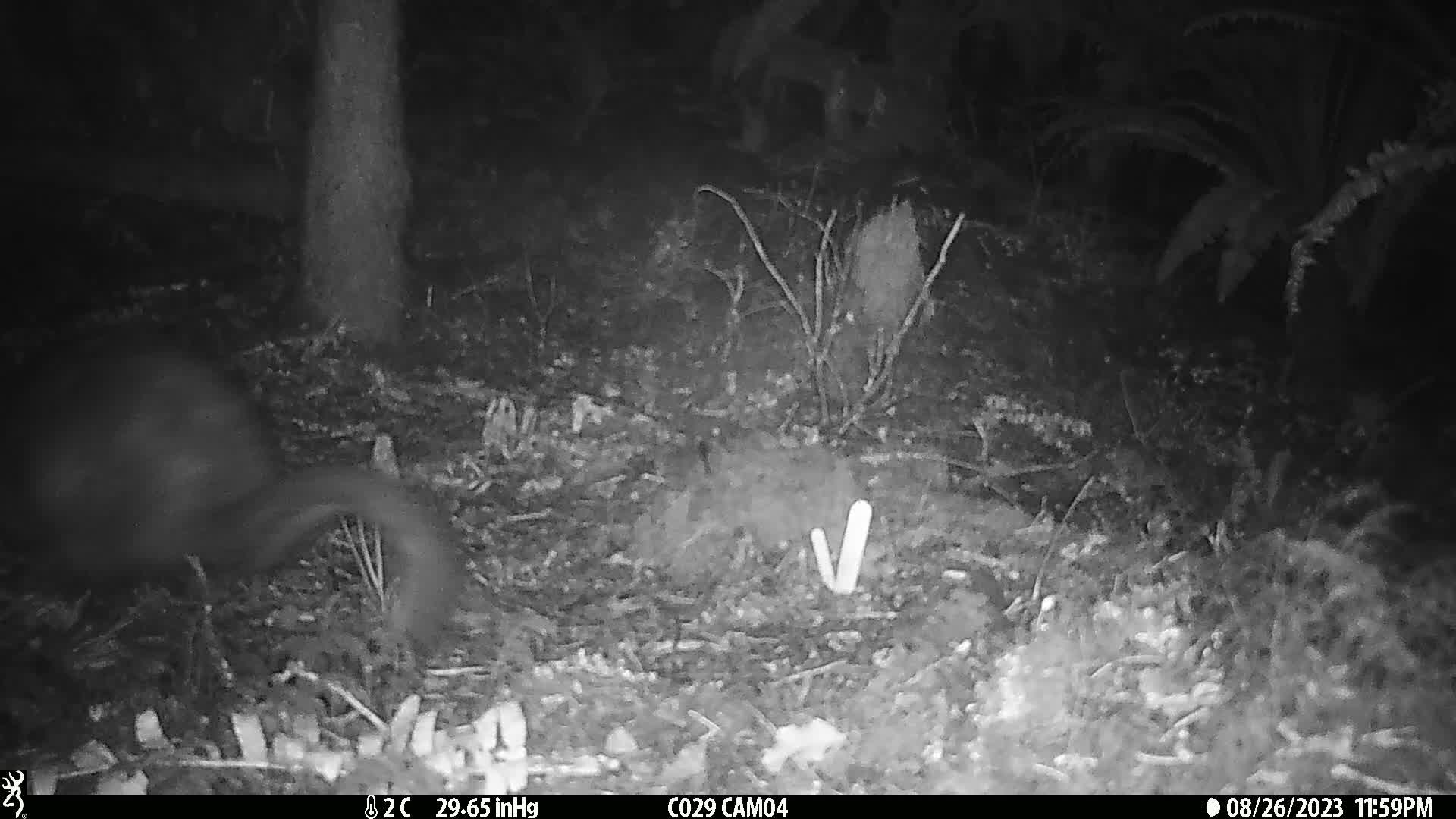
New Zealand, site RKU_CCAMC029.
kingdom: Animalia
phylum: Chordata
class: Mammalia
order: Diprotodontia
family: Phalangeridae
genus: Trichosurus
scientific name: Trichosurus vulpecula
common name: common brushtail possum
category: possum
Possum (common brushtail possum) (Trichosurus vulpecula).